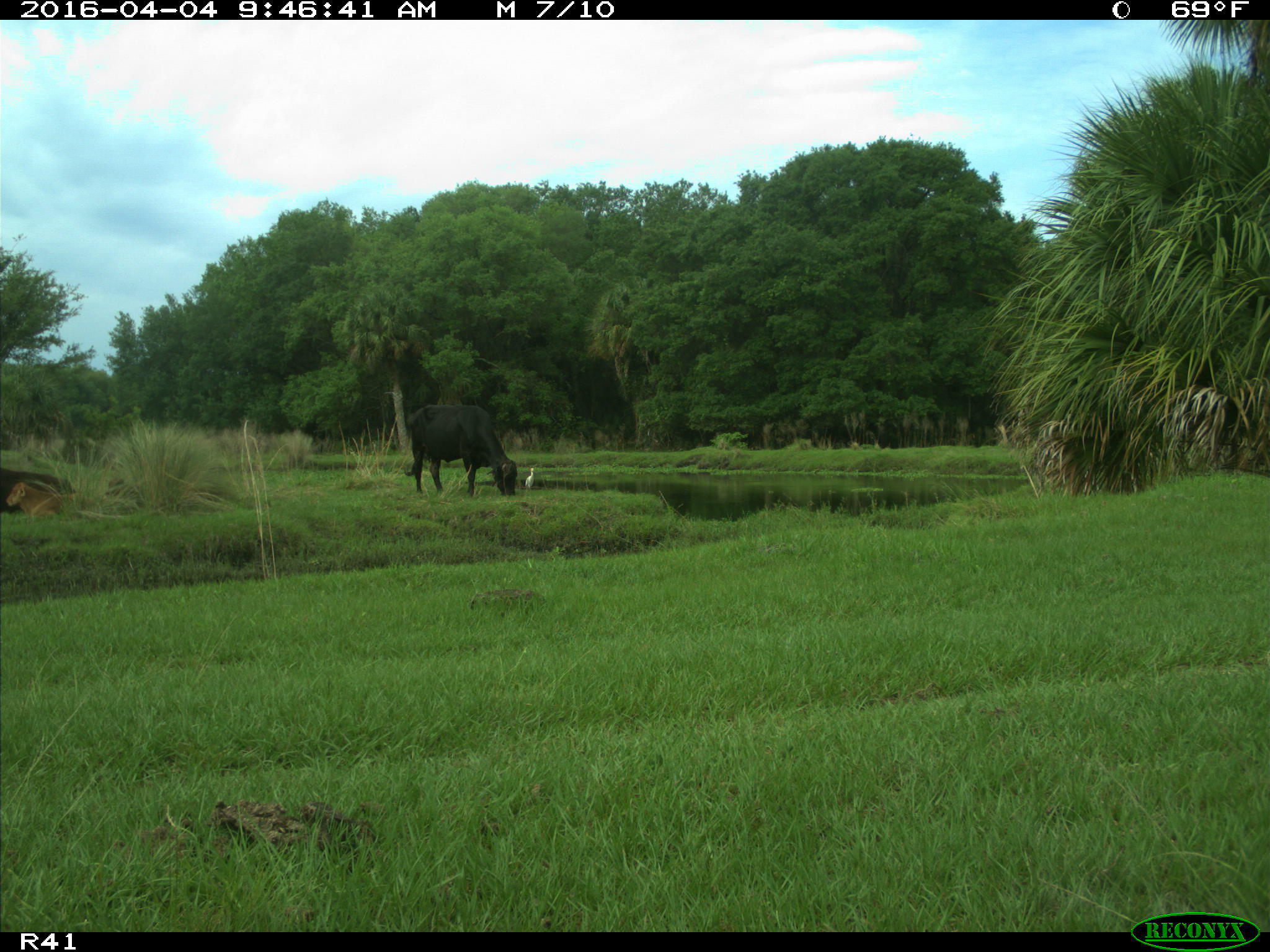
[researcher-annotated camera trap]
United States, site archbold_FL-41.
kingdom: Animalia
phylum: Chordata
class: Mammalia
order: Artiodactyla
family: Bovidae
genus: Bos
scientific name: Bos taurus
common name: domestic cow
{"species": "Bos taurus (domestic cow)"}